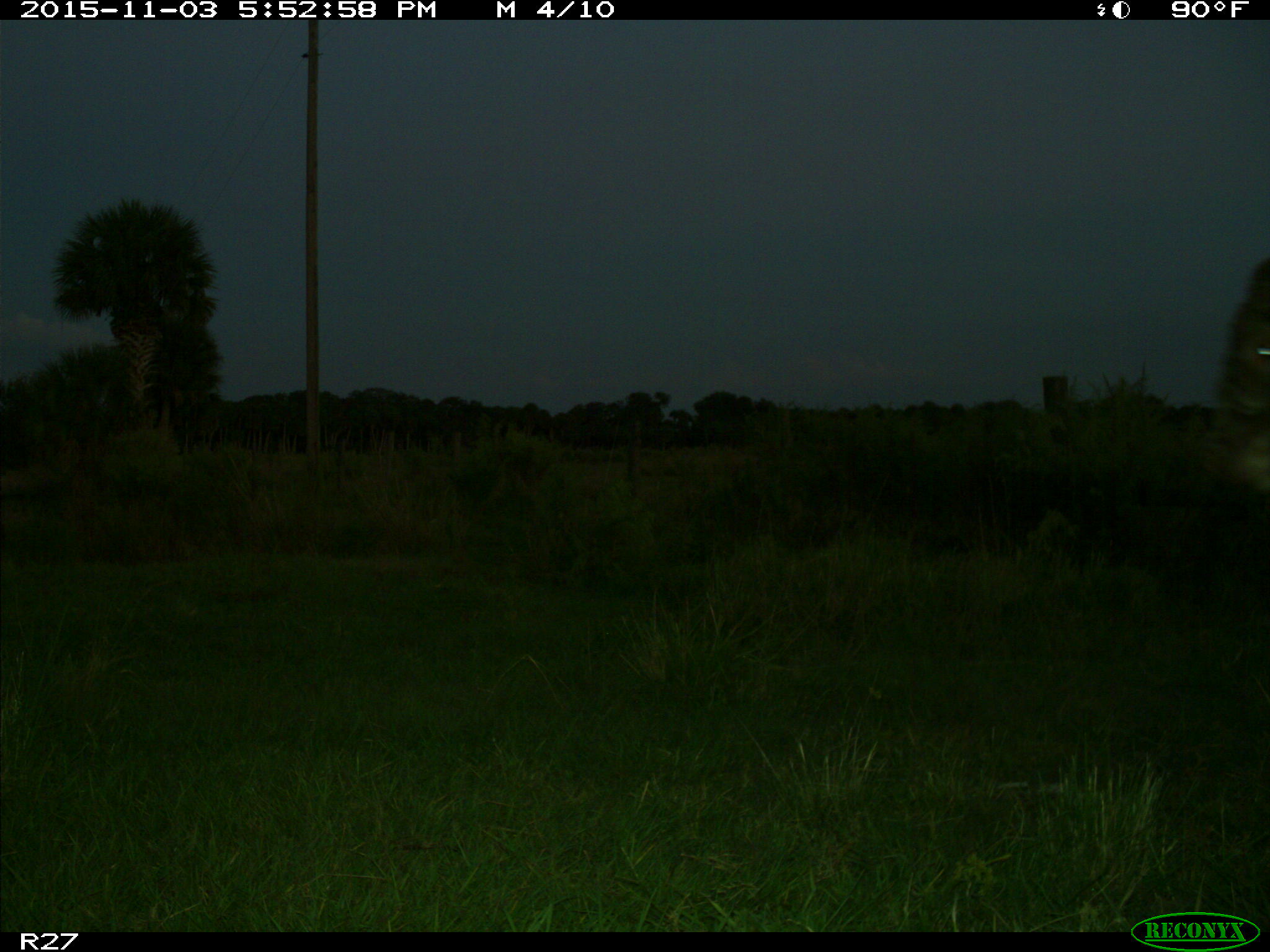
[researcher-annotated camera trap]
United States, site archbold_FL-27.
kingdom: Animalia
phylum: Chordata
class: Mammalia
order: Artiodactyla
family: Bovidae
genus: Bos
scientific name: Bos taurus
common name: domestic cow